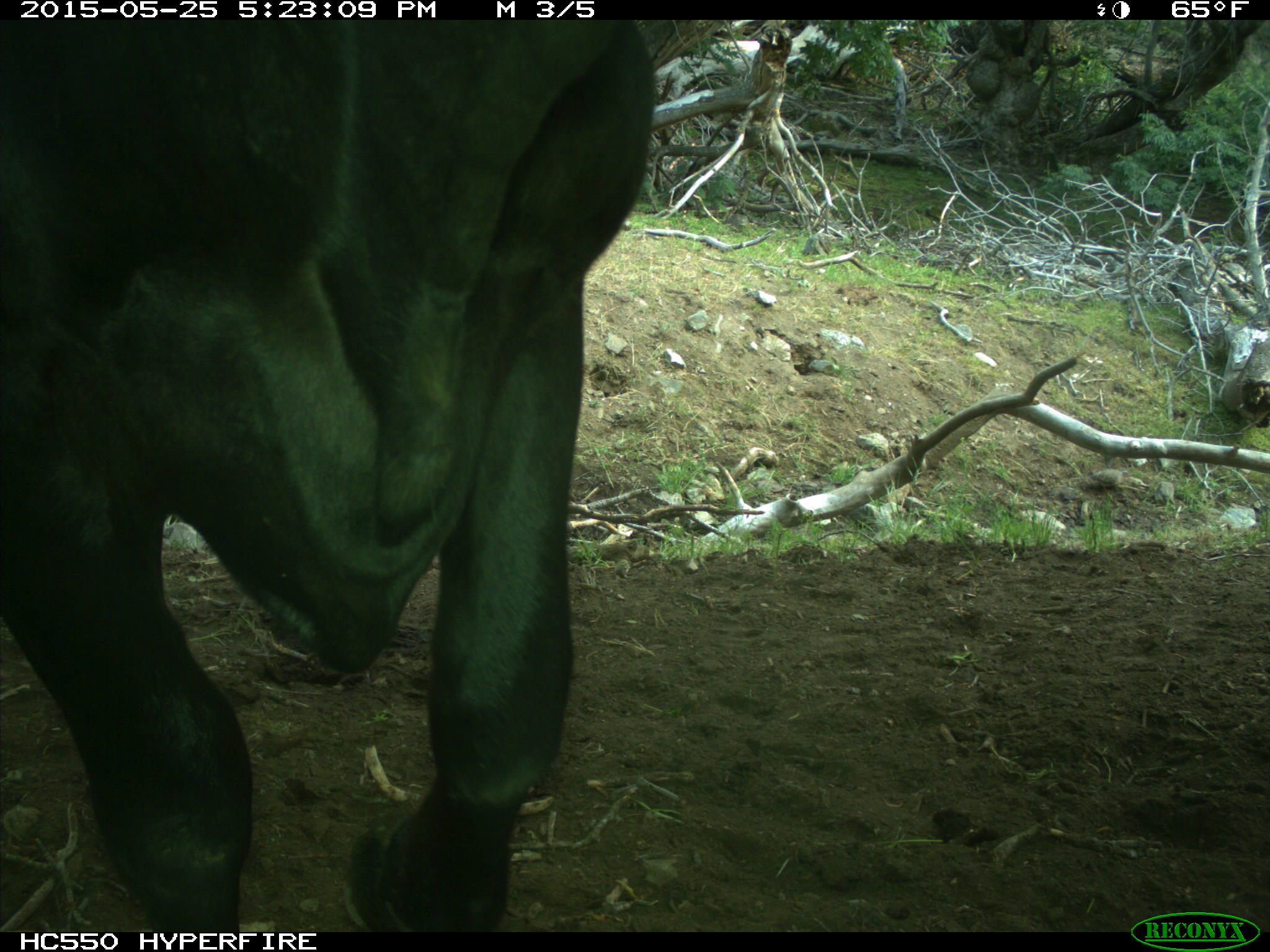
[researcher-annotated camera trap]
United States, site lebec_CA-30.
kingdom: Animalia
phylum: Chordata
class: Mammalia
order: Artiodactyla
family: Bovidae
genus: Bos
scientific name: Bos taurus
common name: domestic cow